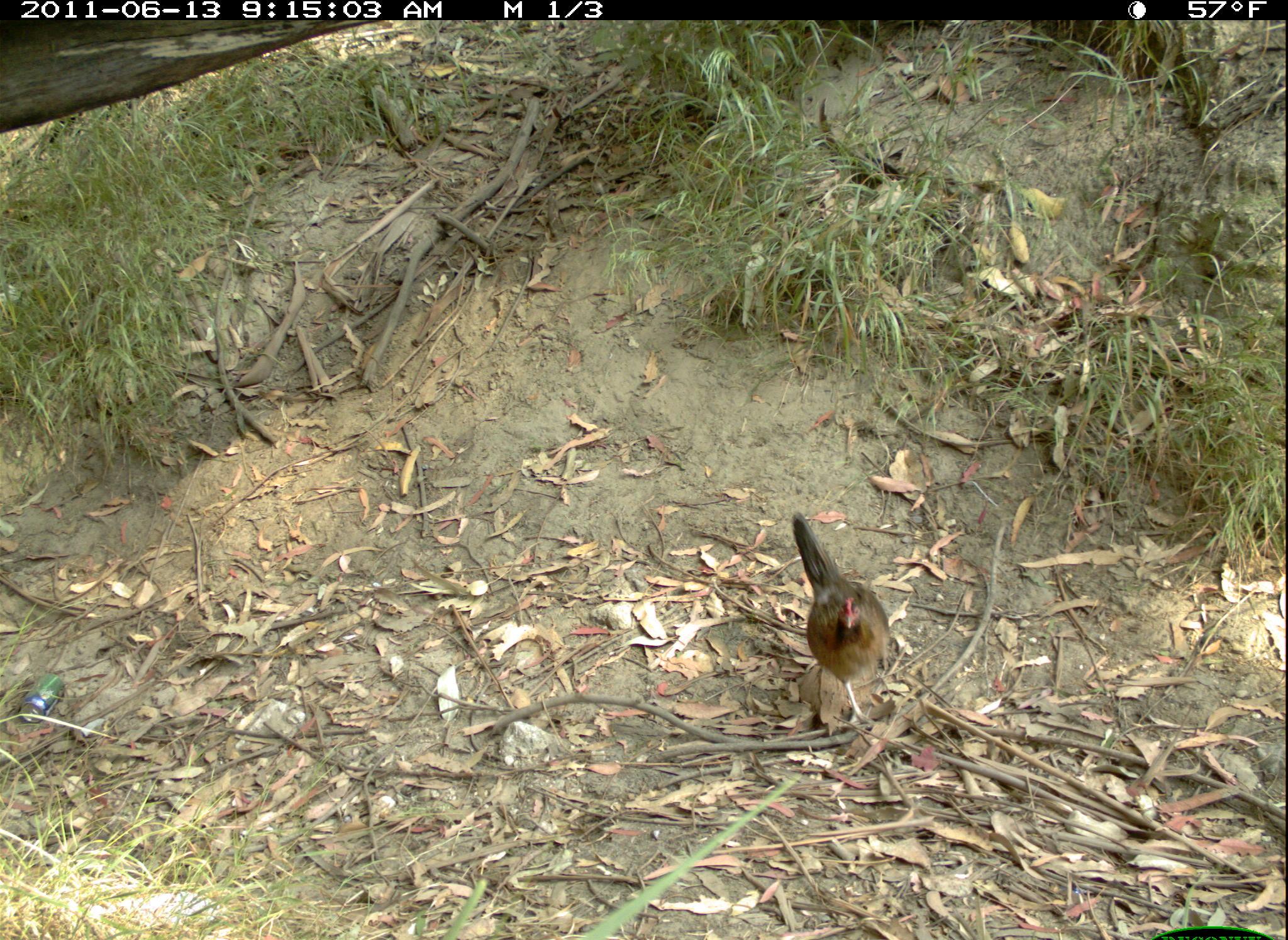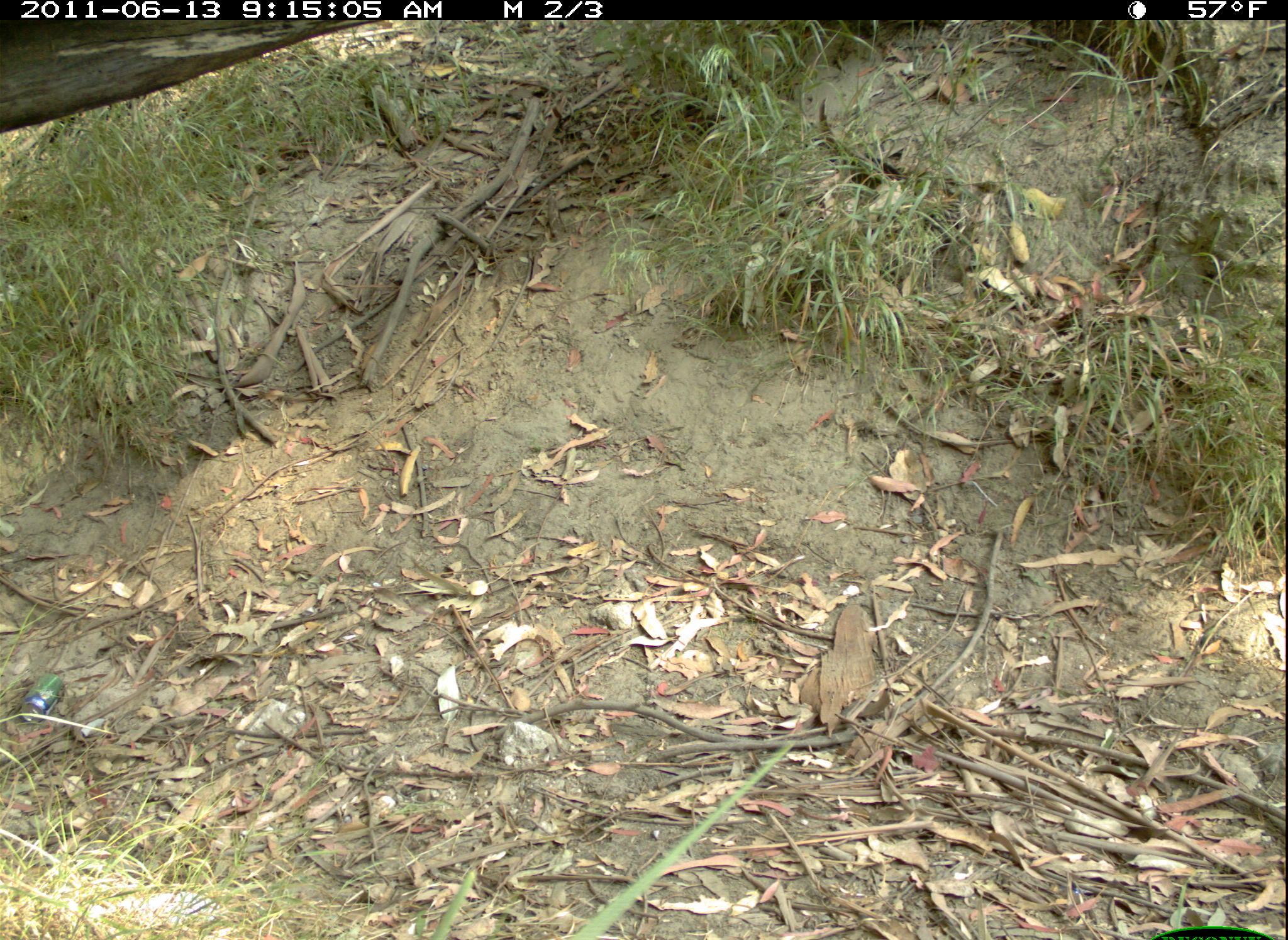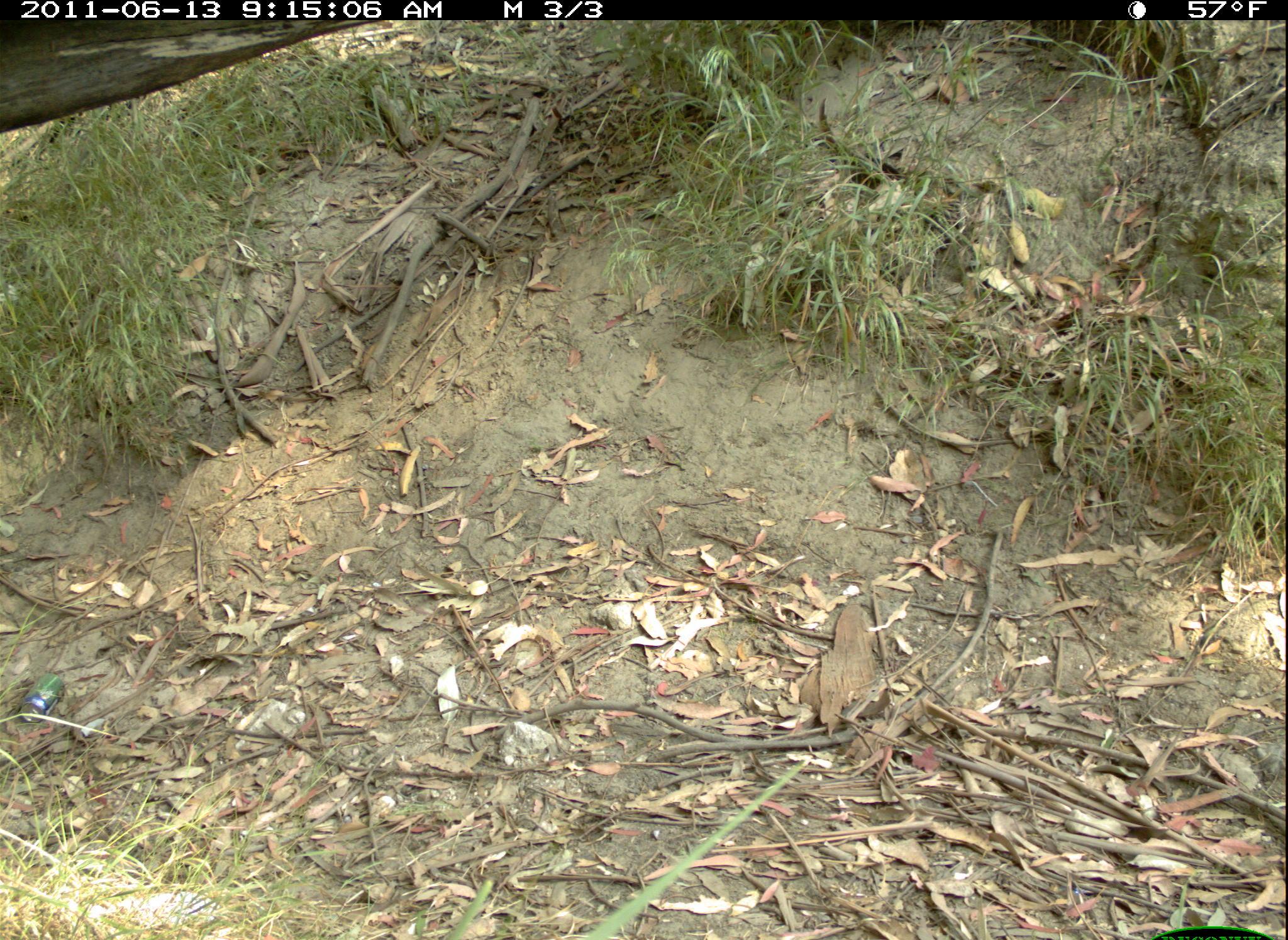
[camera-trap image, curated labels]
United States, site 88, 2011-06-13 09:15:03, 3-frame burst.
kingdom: Animalia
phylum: Chordata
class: Aves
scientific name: Aves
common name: bird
Bird (Aves).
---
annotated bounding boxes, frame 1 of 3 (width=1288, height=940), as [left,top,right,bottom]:
bird: [774,503,908,731]